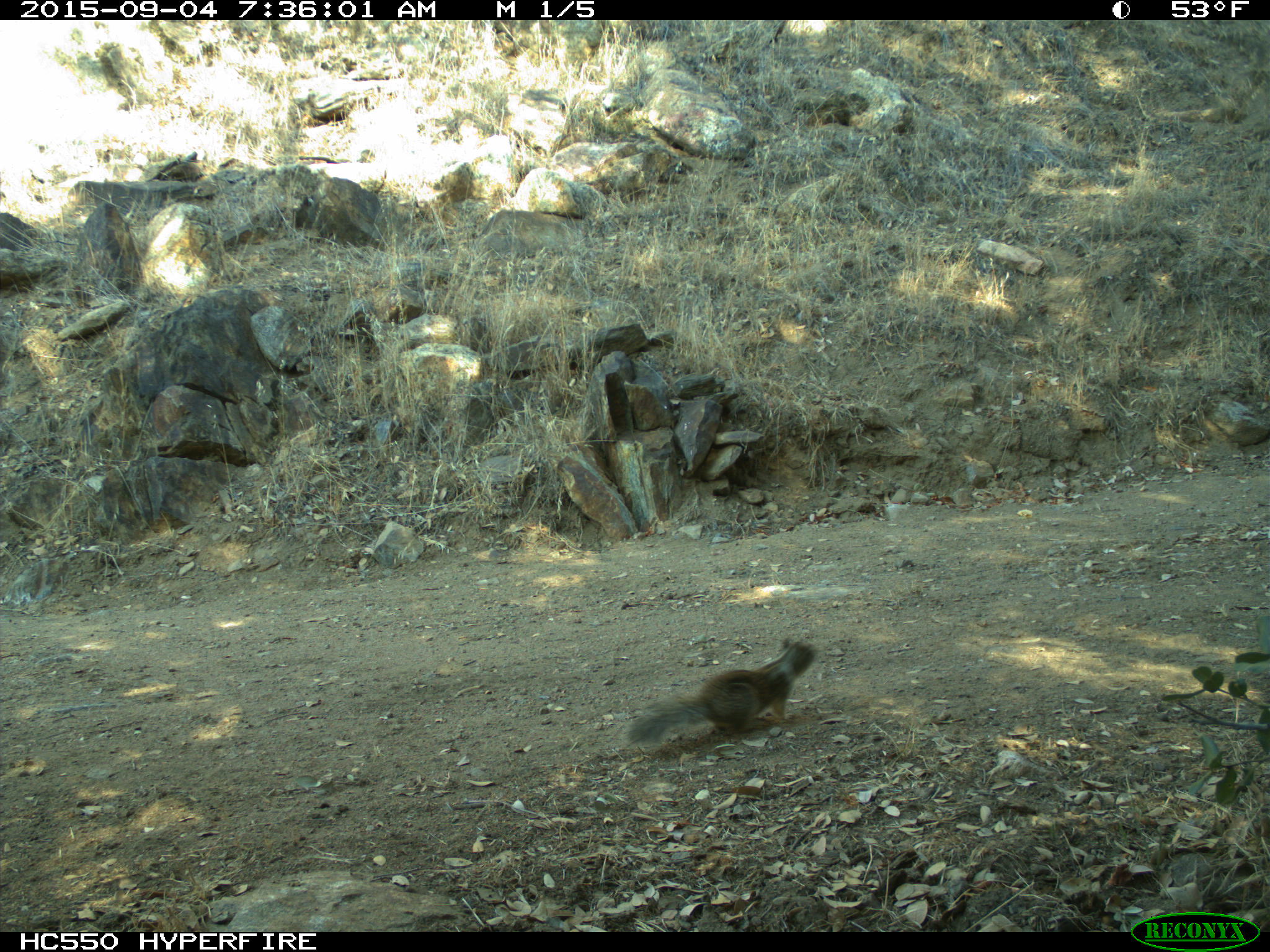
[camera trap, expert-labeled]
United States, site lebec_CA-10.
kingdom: Animalia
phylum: Chordata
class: Mammalia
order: Rodentia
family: Sciuridae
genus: Otospermophilus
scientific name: Otospermophilus beecheyi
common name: california ground squirrel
Otospermophilus beecheyi (california ground squirrel).